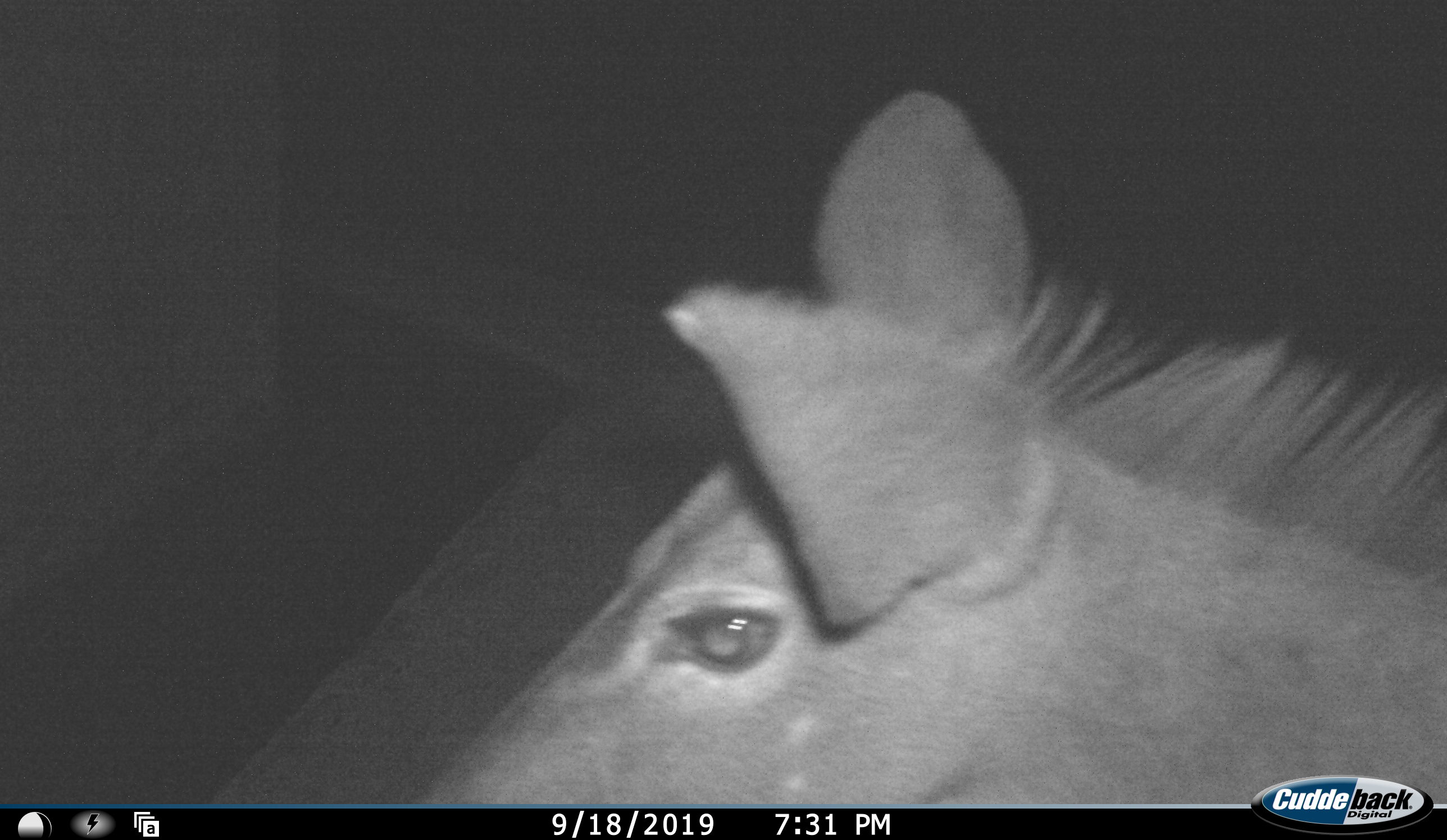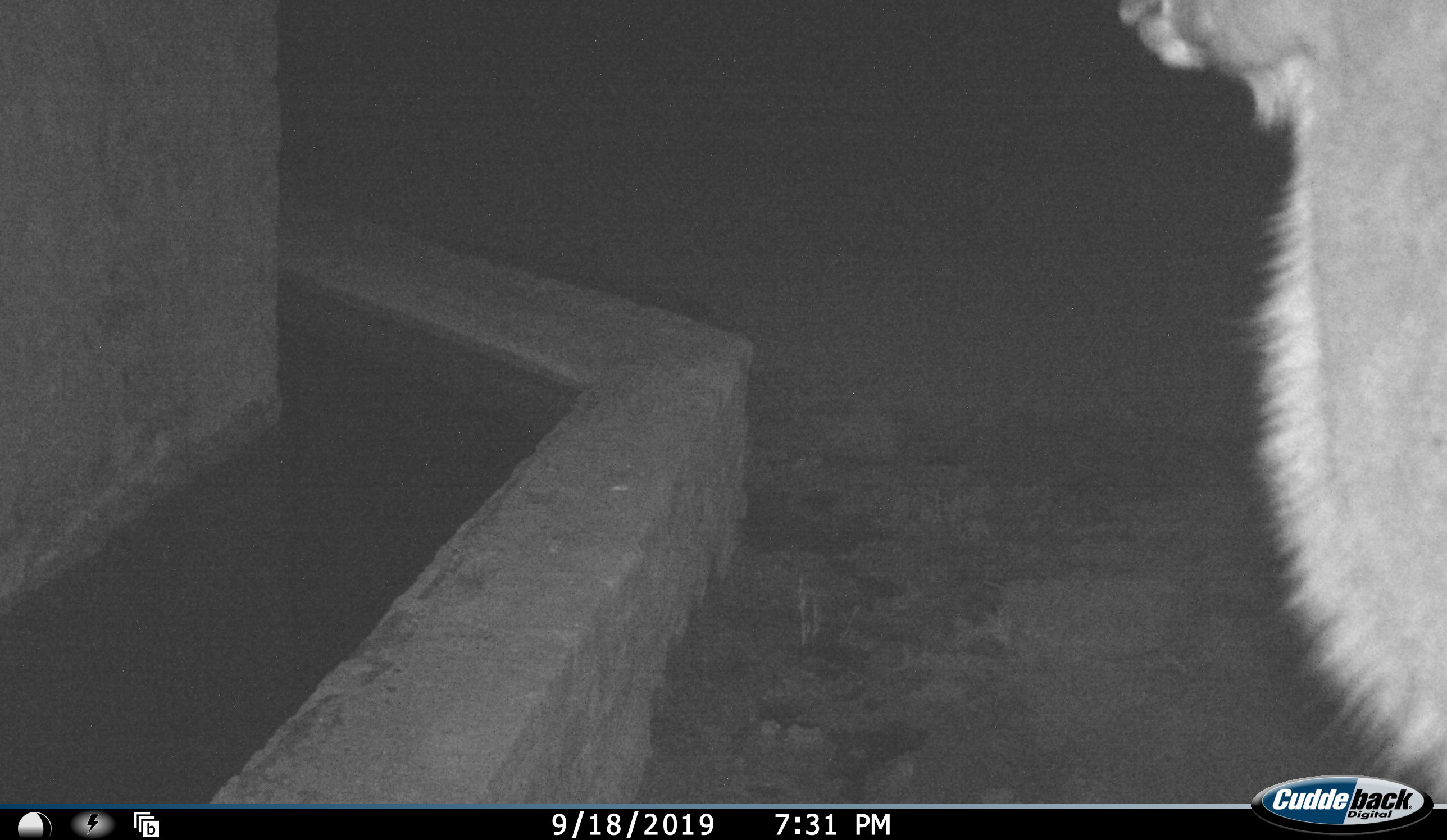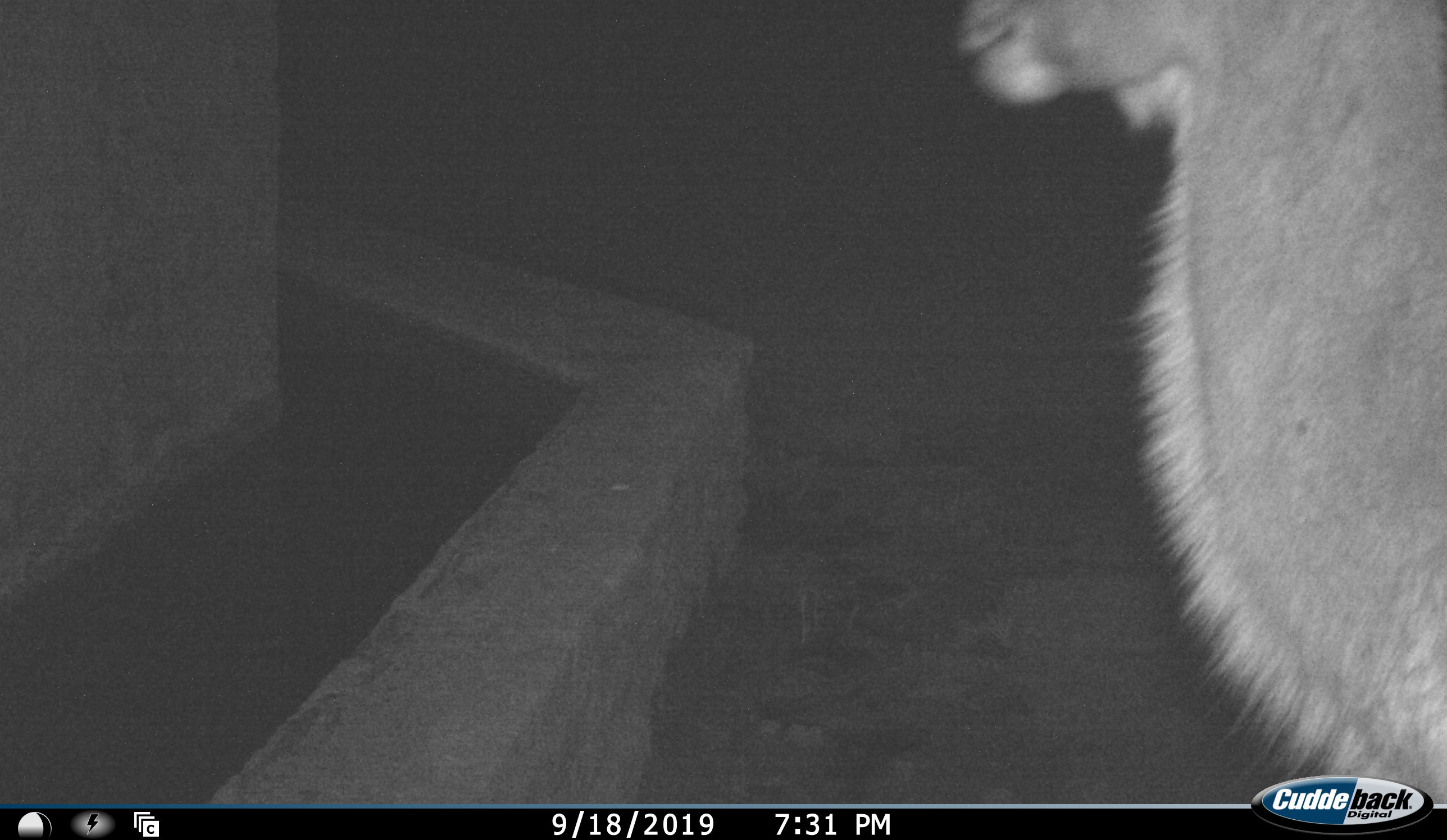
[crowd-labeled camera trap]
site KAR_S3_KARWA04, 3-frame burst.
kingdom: Animalia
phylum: Chordata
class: Mammalia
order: Artiodactyla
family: Bovidae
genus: Tragelaphus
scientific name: Tragelaphus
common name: kudu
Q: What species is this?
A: Kudu (Tragelaphus).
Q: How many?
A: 1.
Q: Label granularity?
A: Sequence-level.